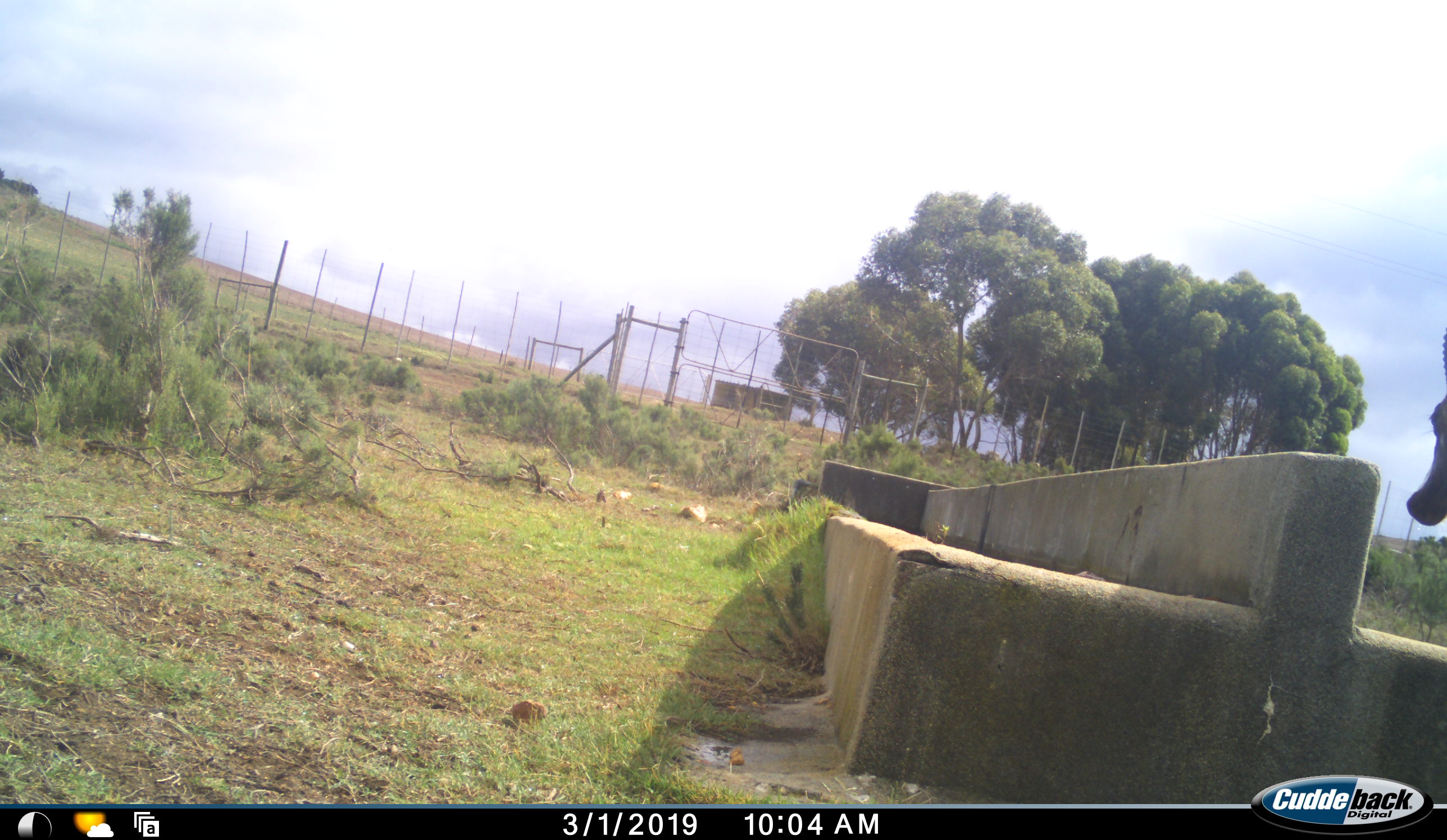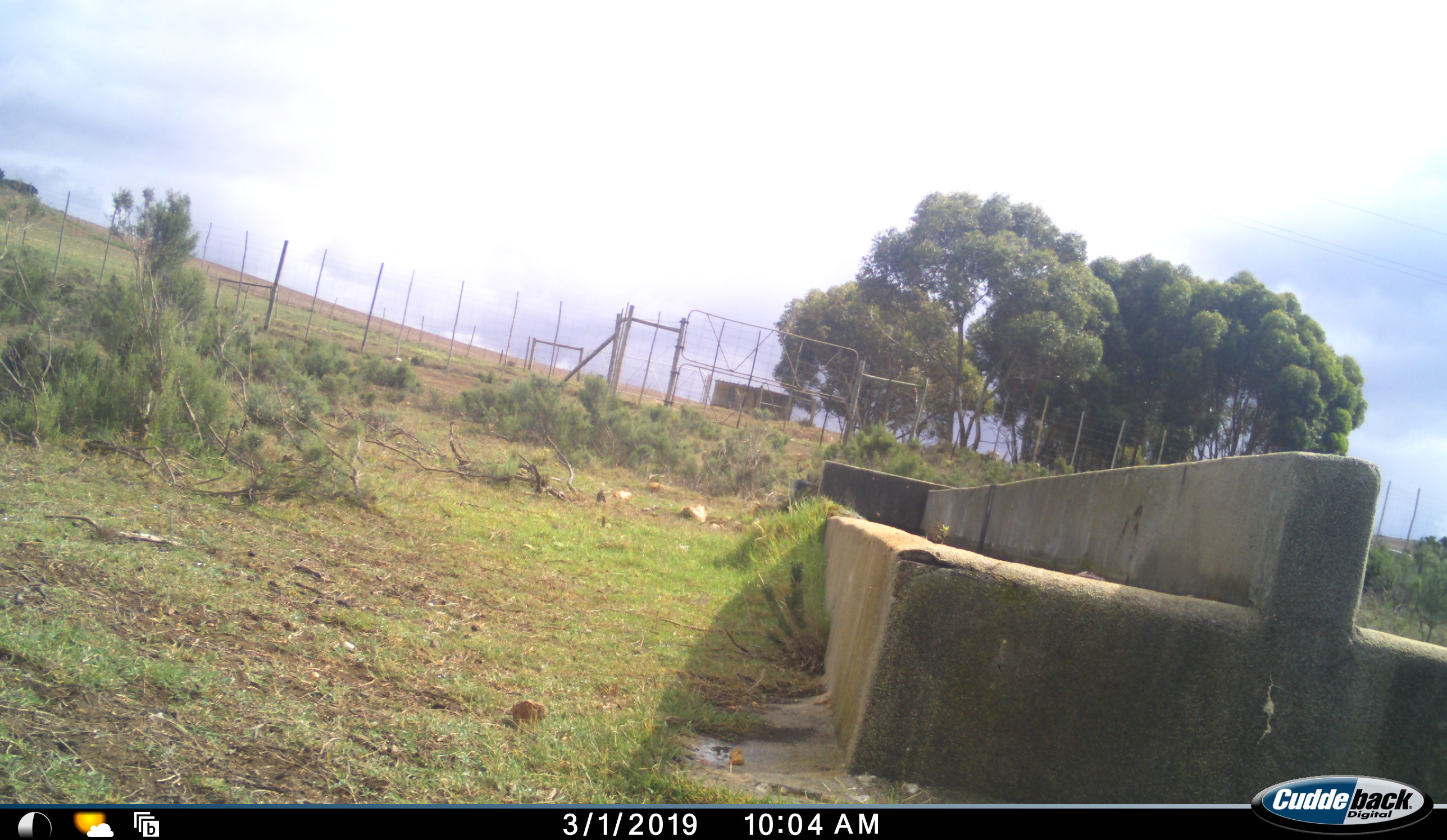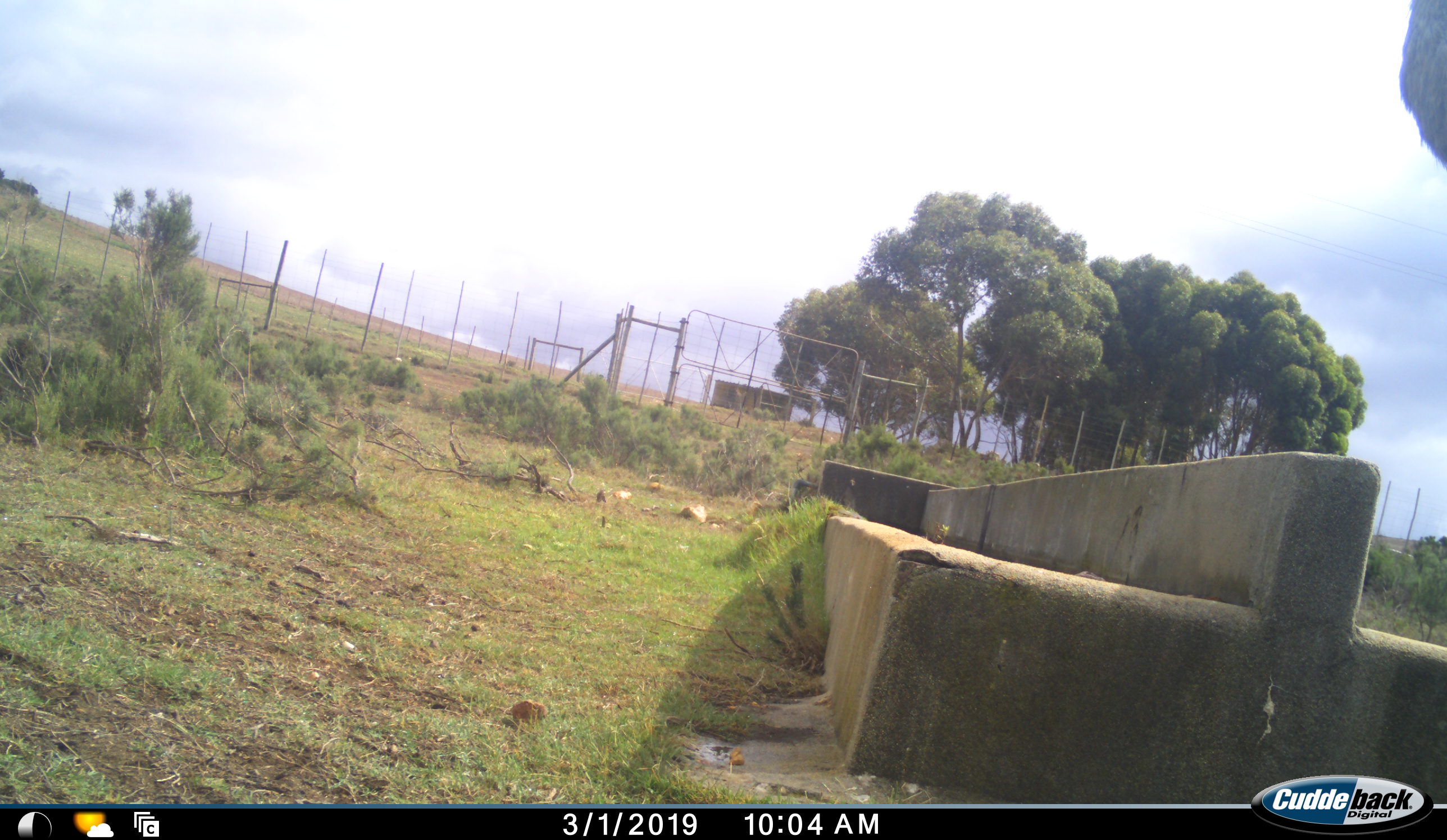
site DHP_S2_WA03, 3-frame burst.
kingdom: Animalia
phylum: Chordata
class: Mammalia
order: Artiodactyla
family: Bovidae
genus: Damaliscus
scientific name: Damaliscus pygargus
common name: bontebok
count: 1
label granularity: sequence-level